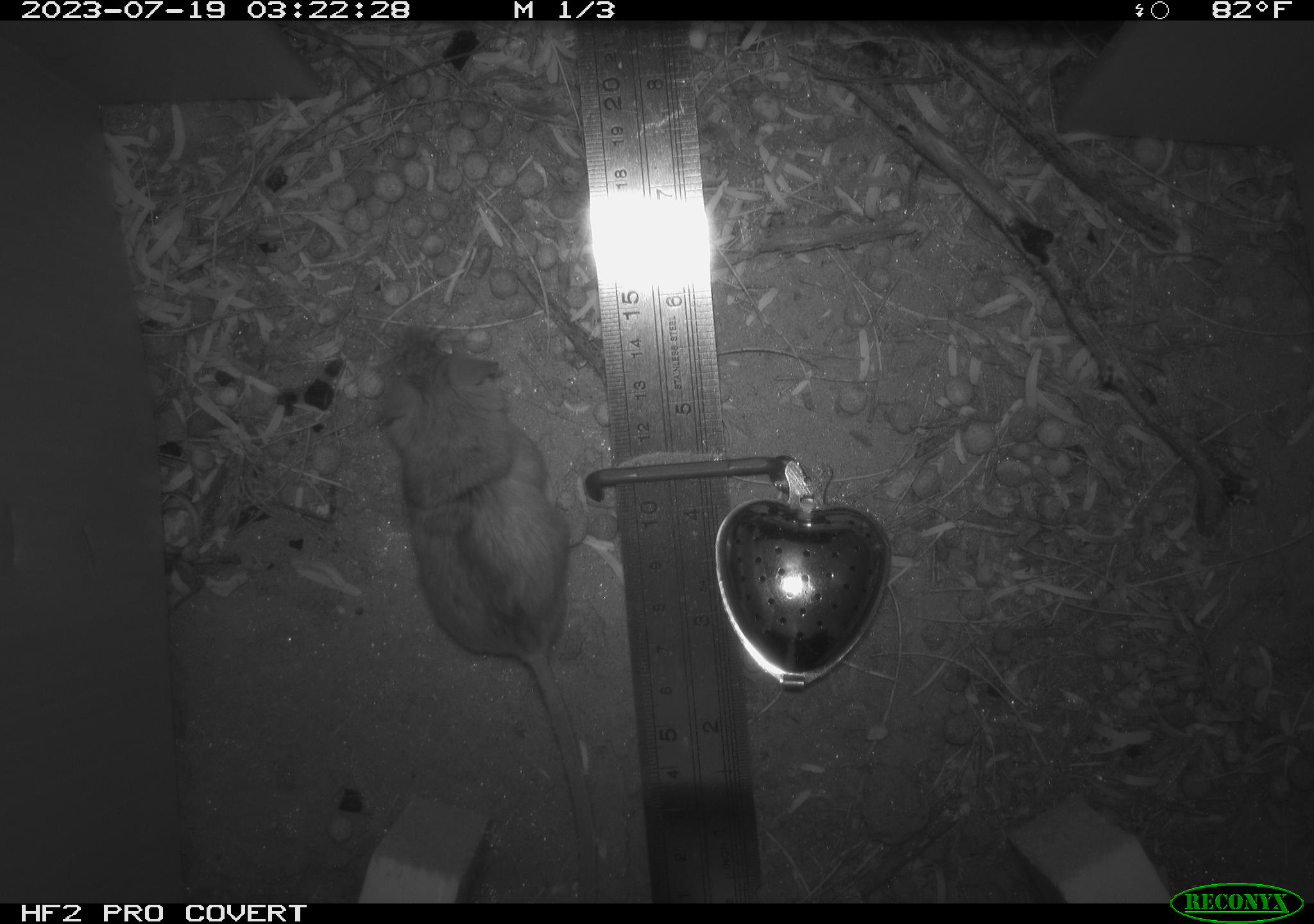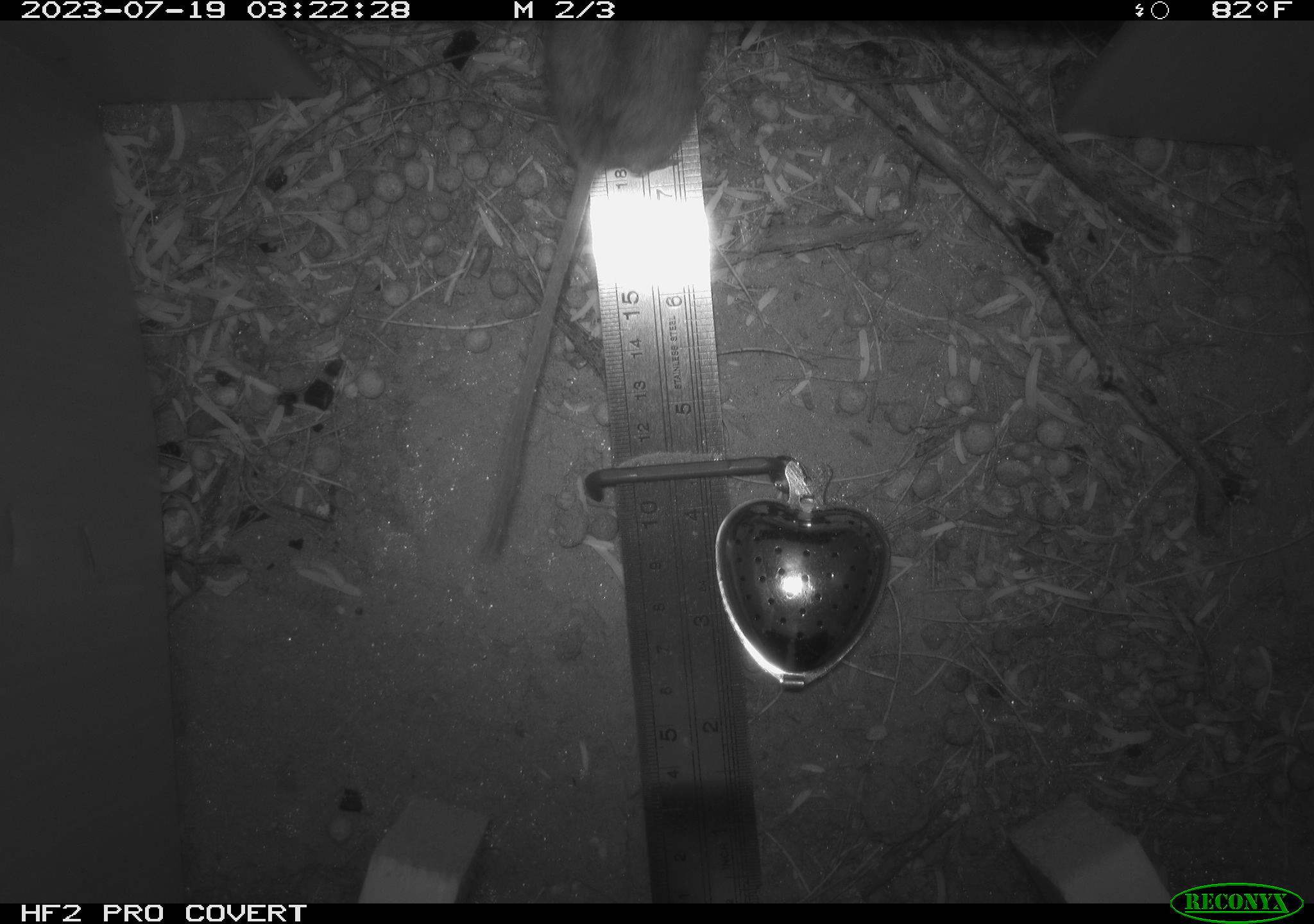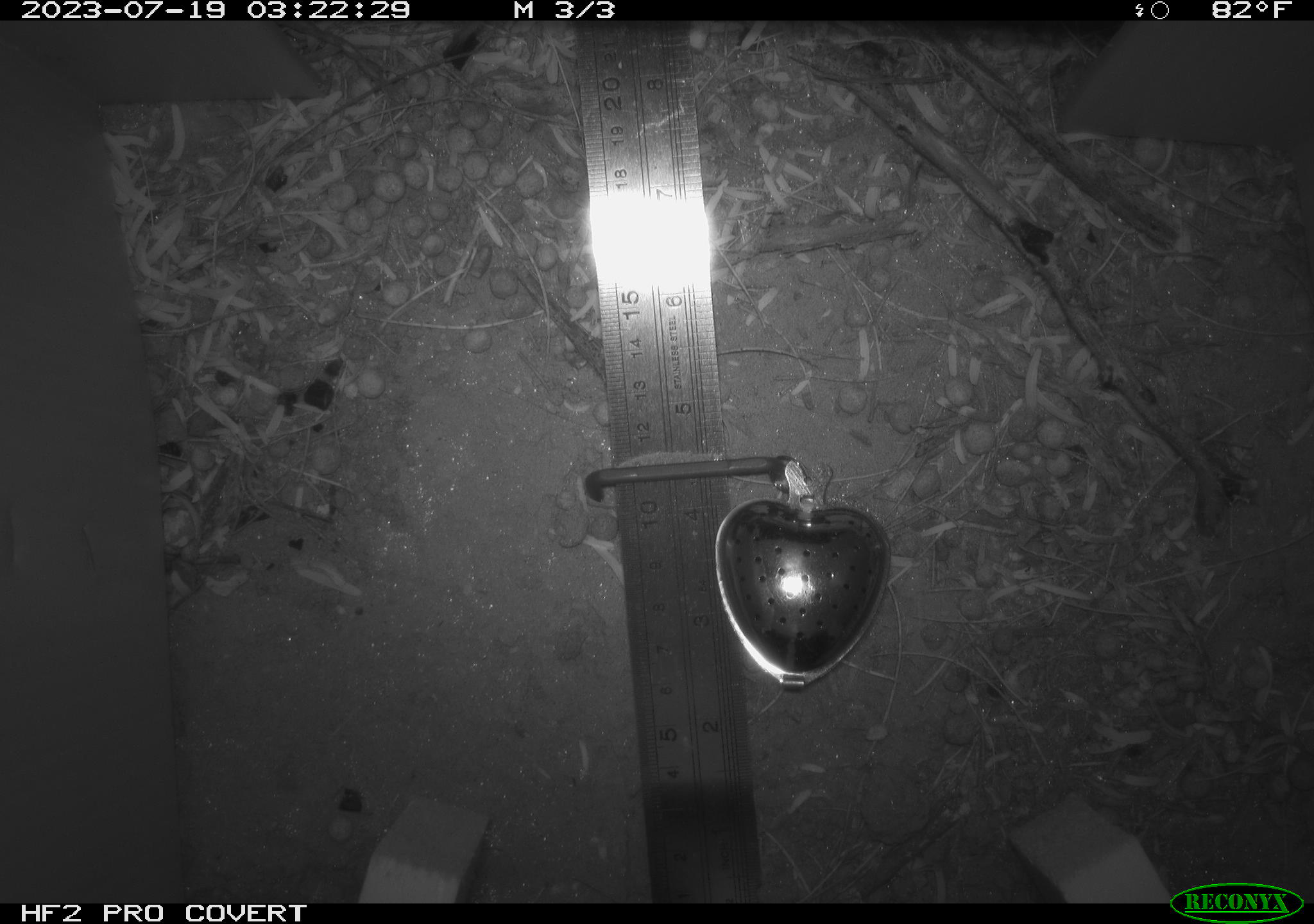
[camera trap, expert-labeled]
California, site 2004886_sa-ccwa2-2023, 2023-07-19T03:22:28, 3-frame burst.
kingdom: Animalia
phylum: Chordata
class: Mammalia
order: Rodentia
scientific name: Rodentia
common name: rodent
Rodent (Rodentia).